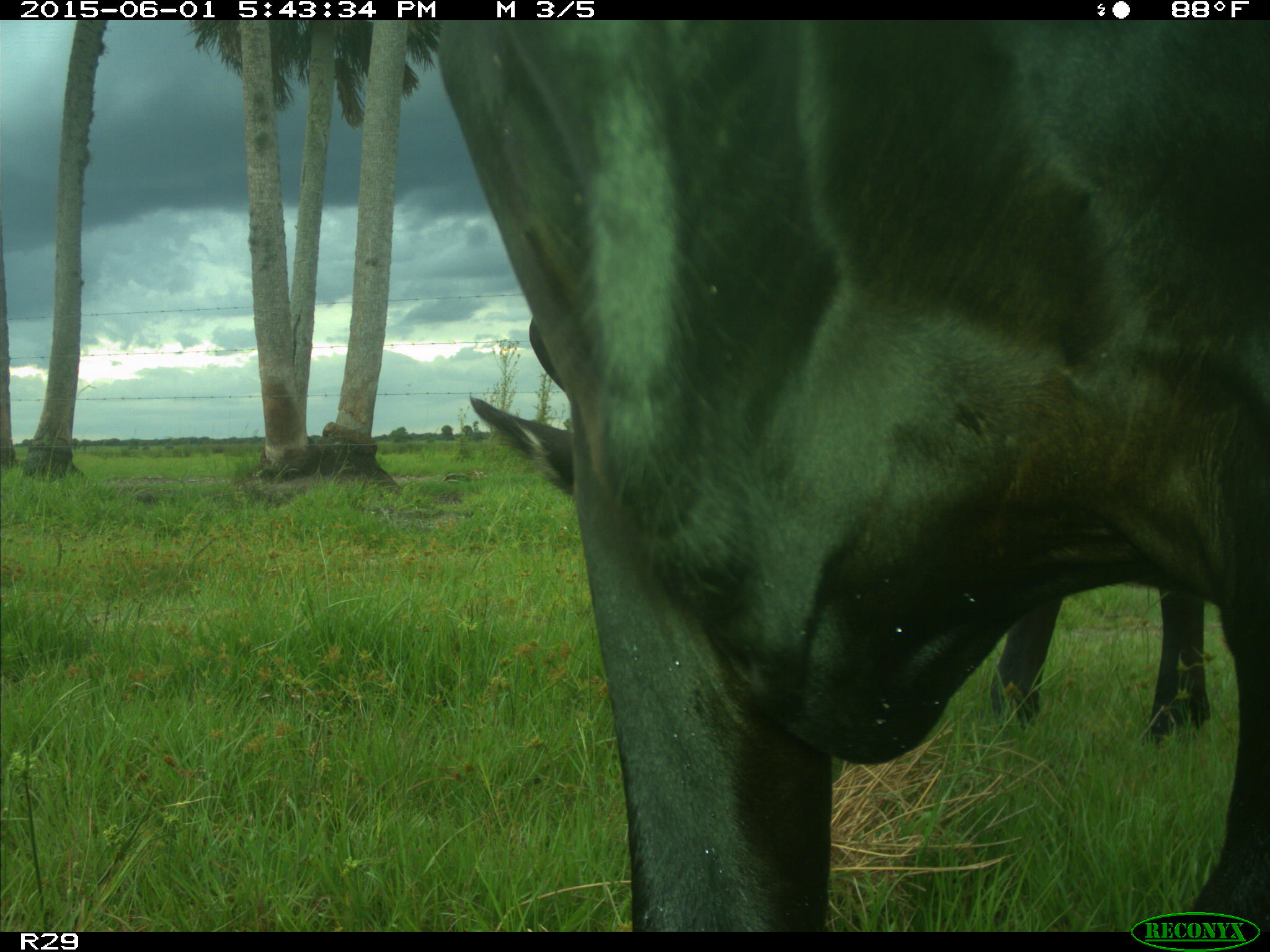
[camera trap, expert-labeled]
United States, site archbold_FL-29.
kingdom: Animalia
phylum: Chordata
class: Mammalia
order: Artiodactyla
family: Bovidae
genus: Bos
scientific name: Bos taurus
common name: domestic cow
Bos taurus (domestic cow).